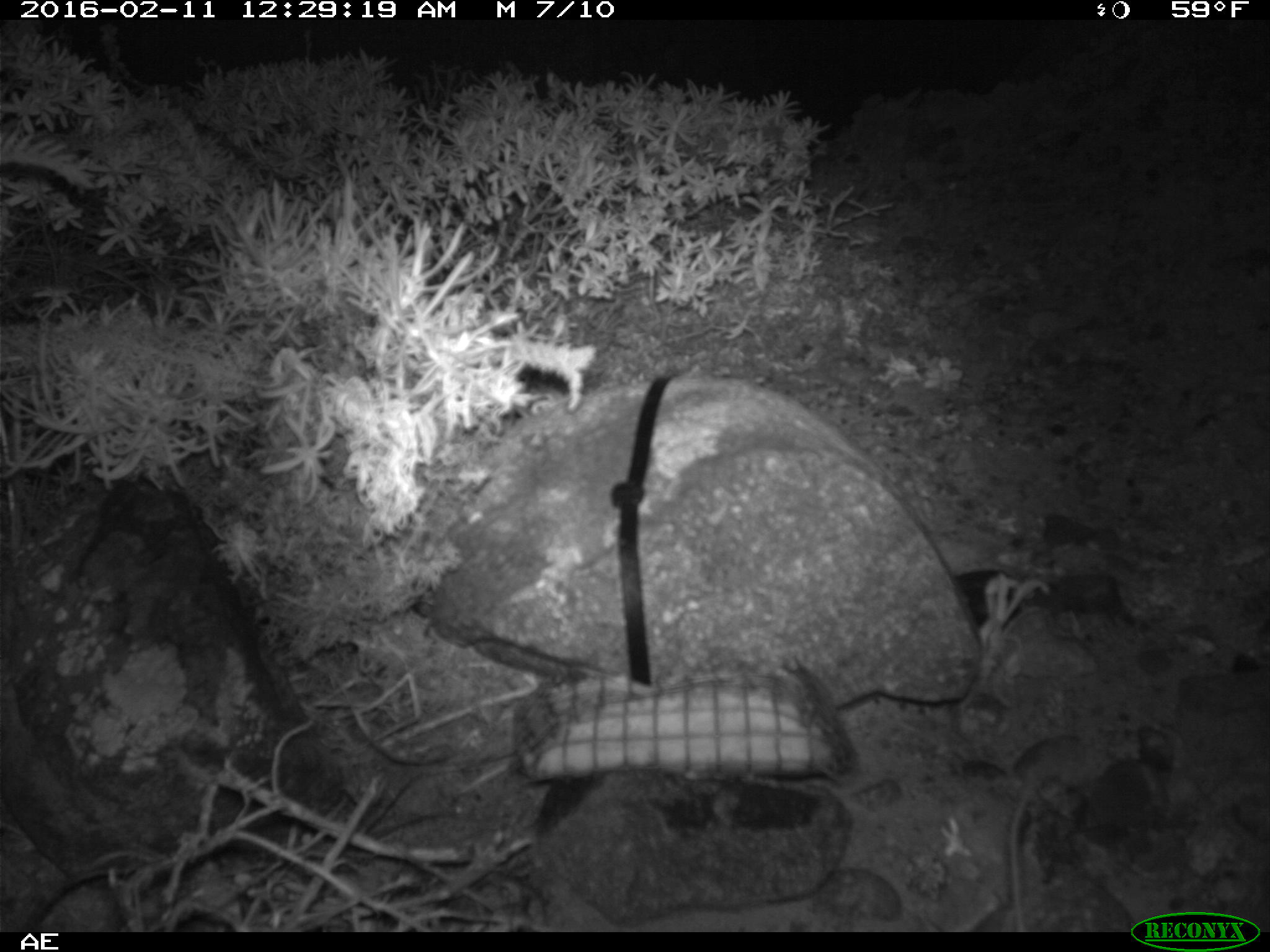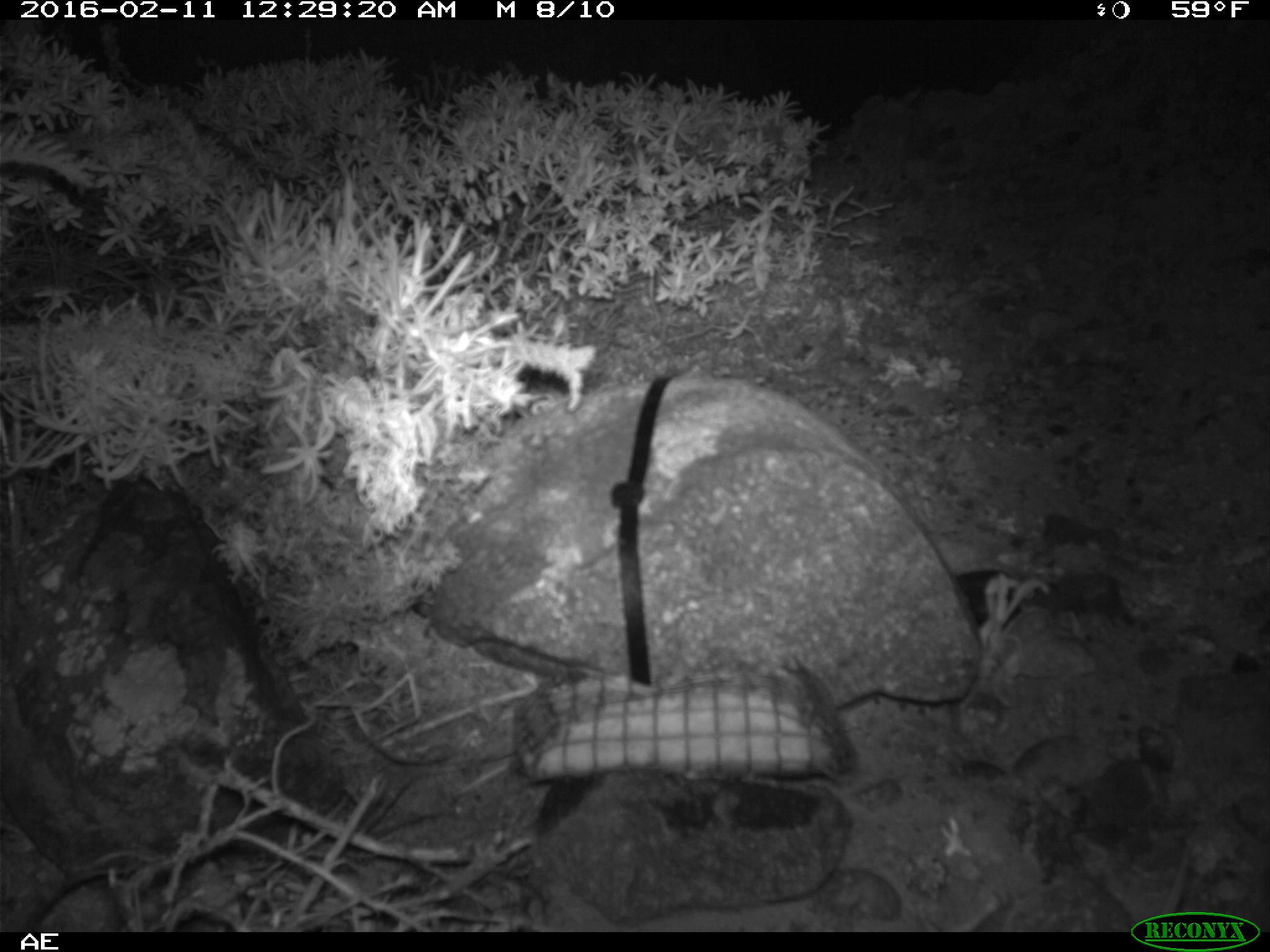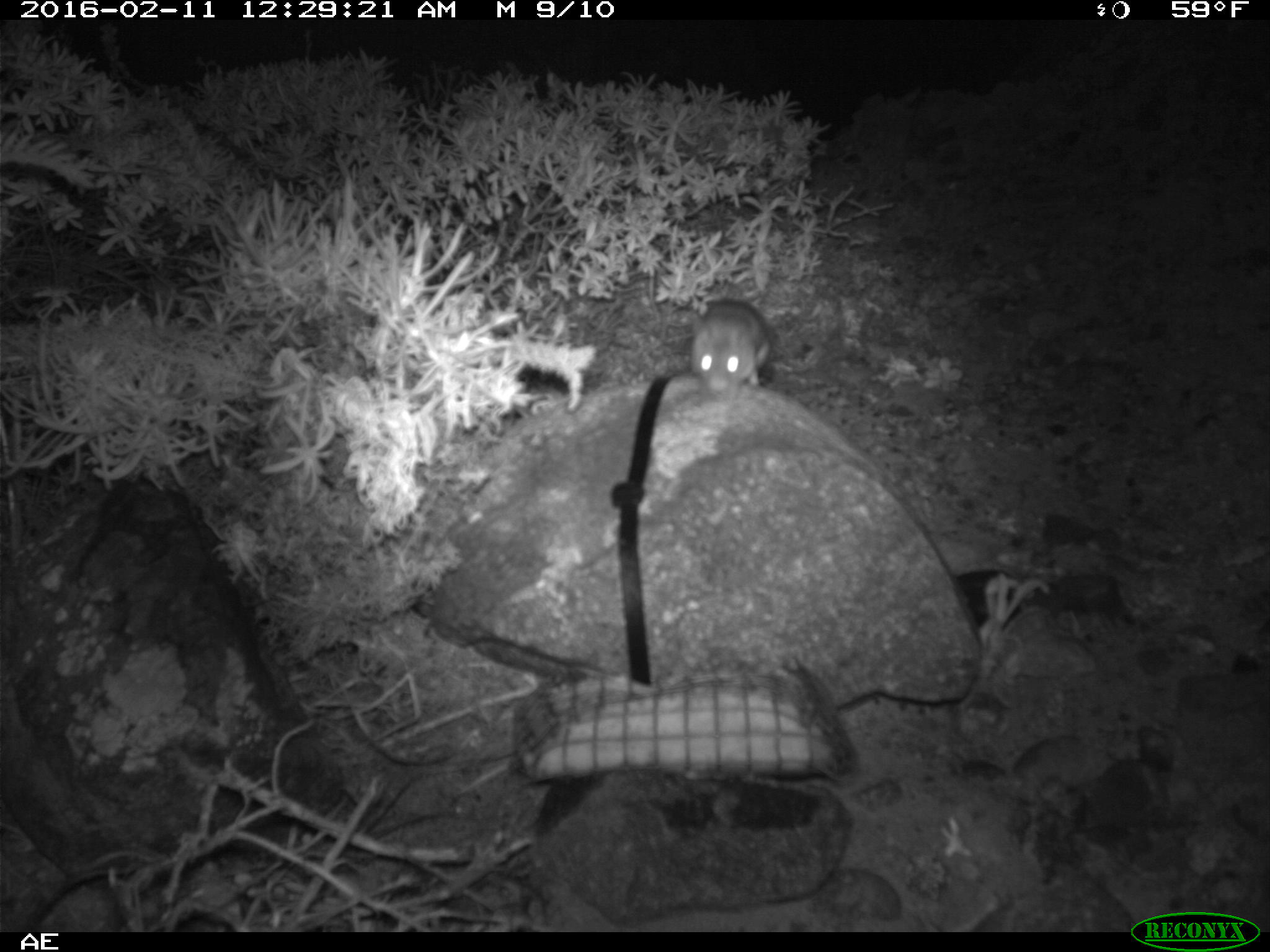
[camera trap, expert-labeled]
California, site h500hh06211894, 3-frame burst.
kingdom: Animalia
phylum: Chordata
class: Mammalia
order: Rodentia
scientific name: Rodentia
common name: rodent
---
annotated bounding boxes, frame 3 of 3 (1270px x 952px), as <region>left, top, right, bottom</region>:
rodent: <region>689, 299, 770, 395</region>